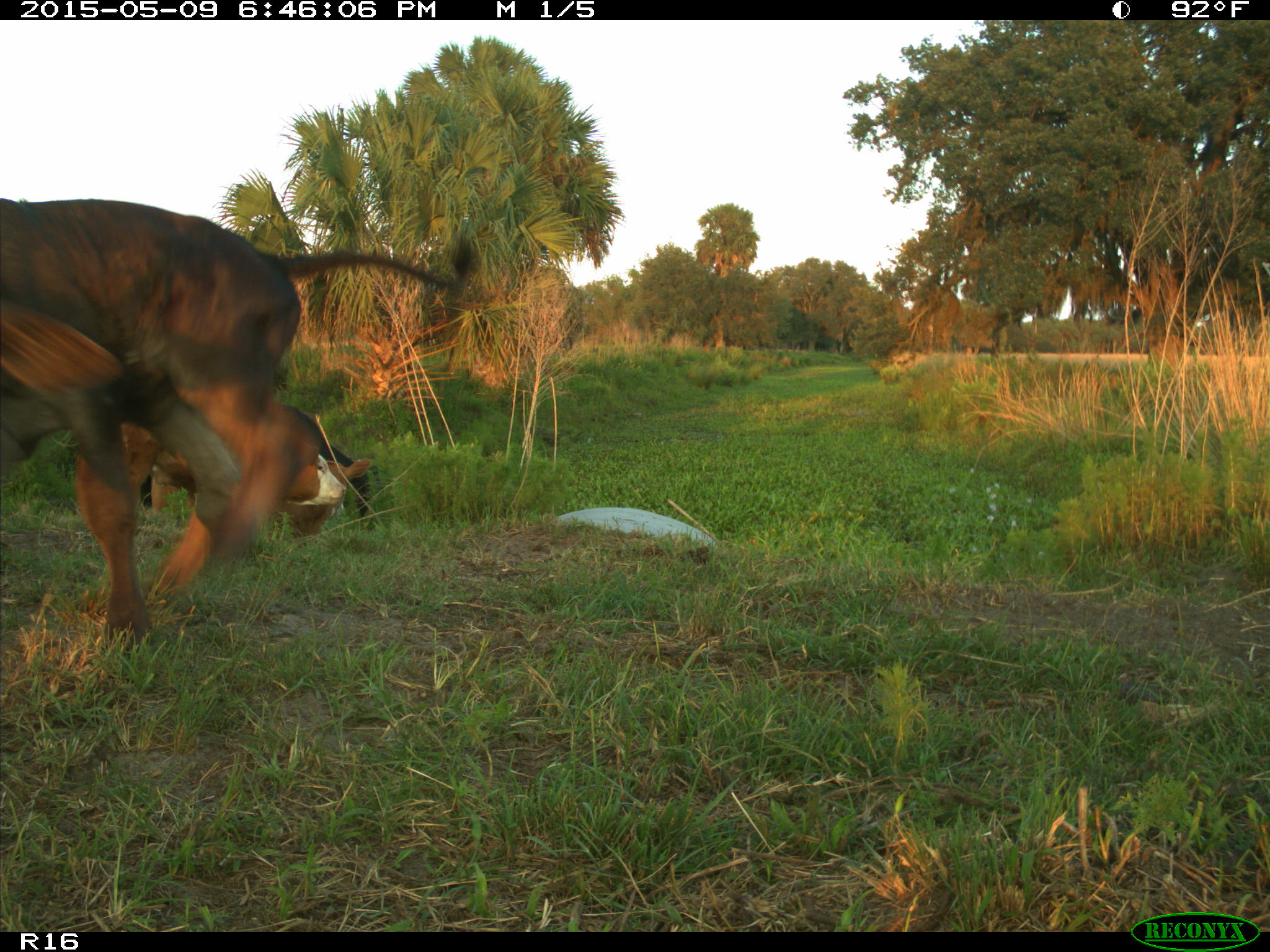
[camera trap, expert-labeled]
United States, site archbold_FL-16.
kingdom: Animalia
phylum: Chordata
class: Mammalia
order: Artiodactyla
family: Bovidae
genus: Bos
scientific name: Bos taurus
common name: domestic cow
Bos taurus (domestic cow).